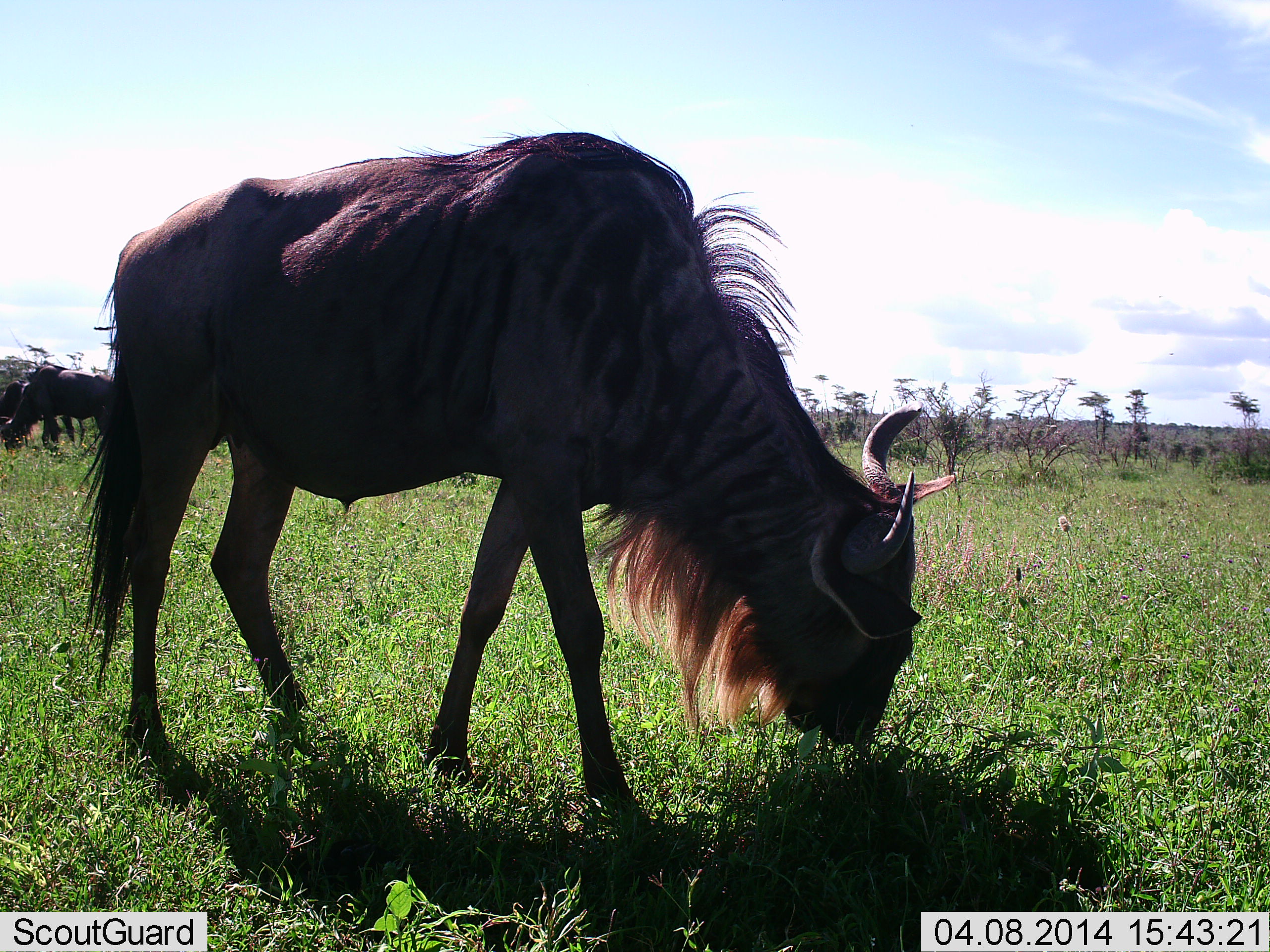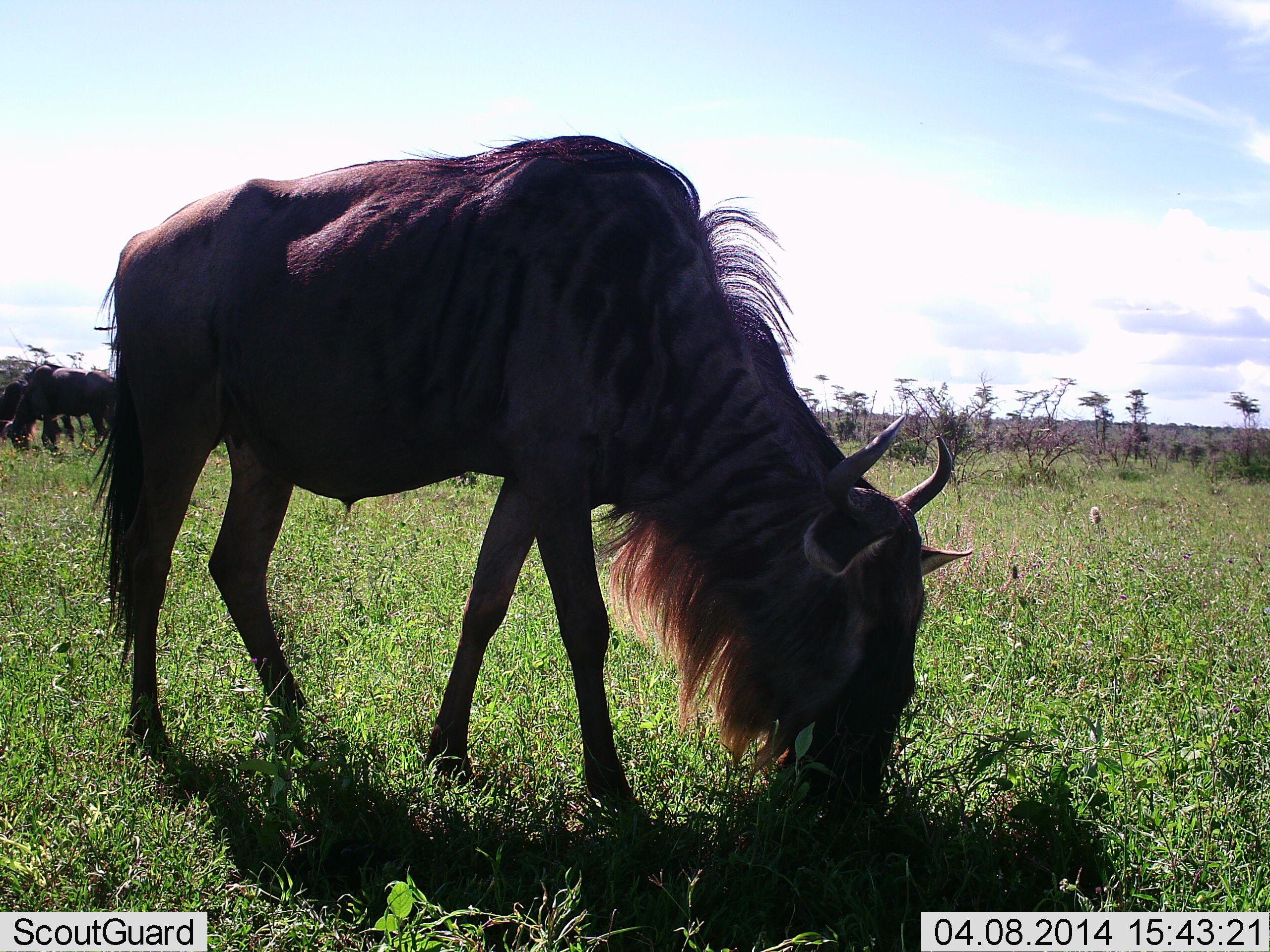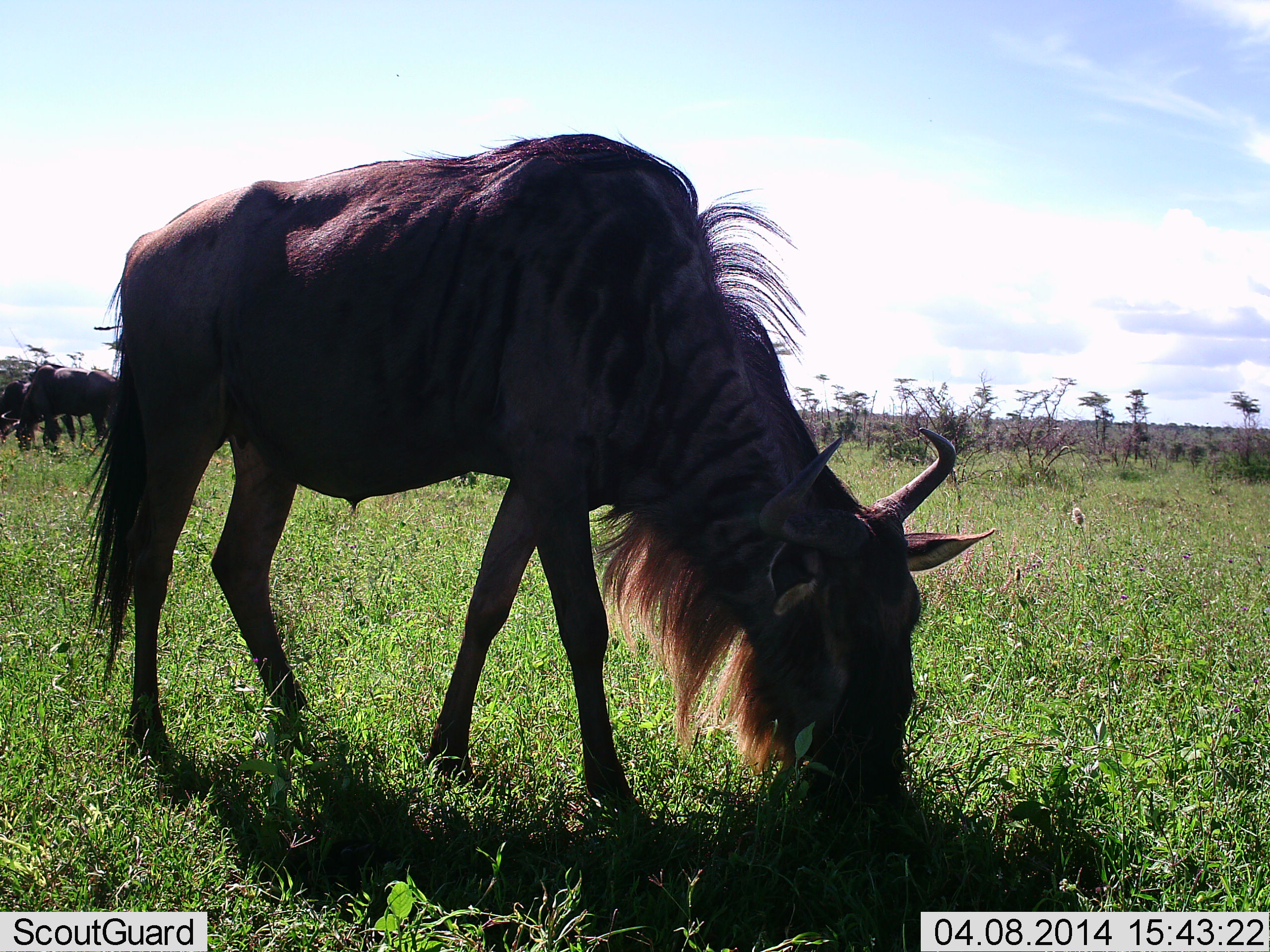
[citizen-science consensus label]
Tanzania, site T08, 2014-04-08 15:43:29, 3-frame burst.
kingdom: Animalia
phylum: Chordata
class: Mammalia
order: Artiodactyla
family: Bovidae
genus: Connochaetes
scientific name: Connochaetes taurinus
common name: blue wildebeest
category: wildebeest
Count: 2.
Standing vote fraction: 20%.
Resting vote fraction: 0%.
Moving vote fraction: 0%.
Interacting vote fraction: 0%.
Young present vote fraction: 0%.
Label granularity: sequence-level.